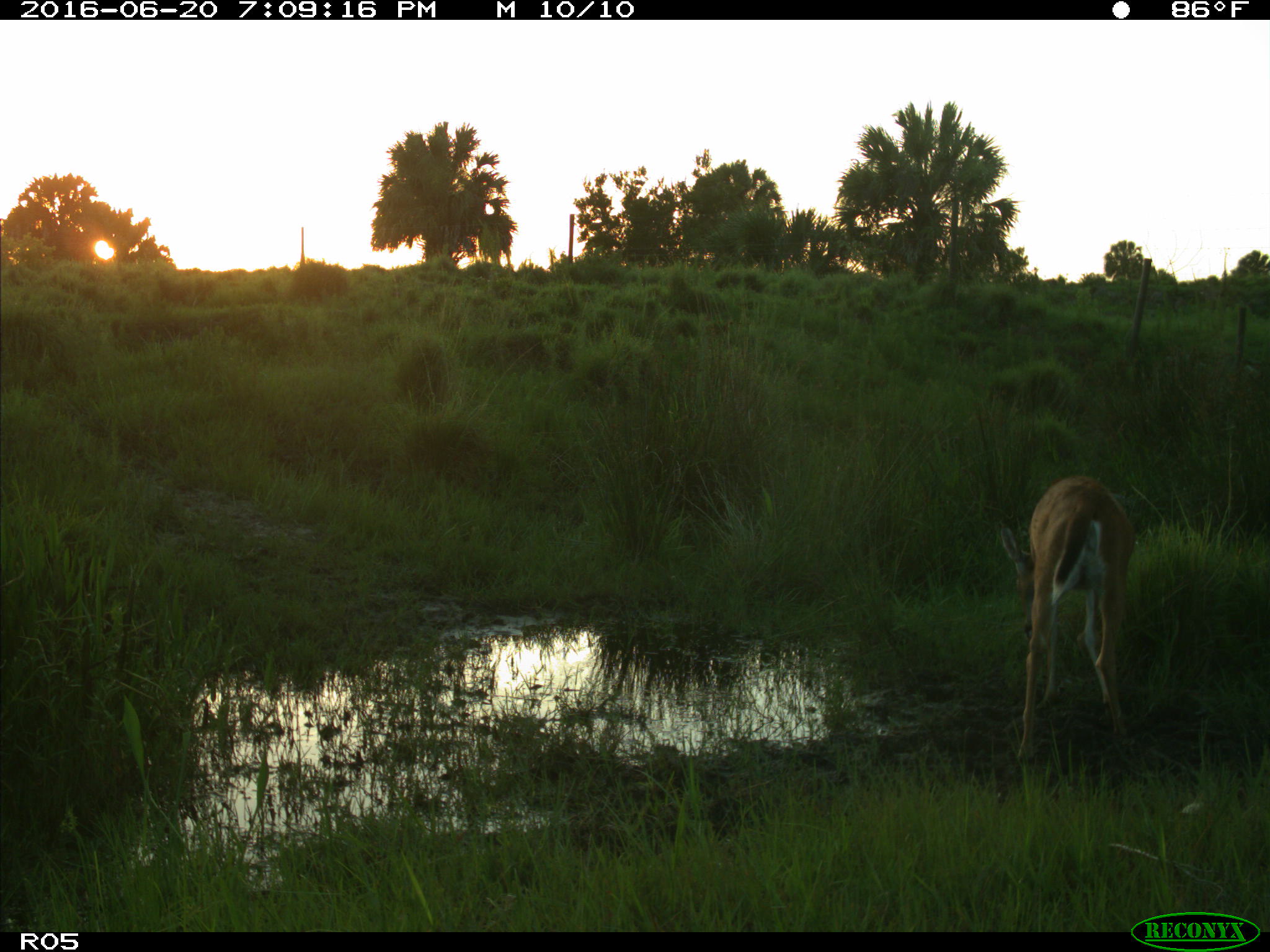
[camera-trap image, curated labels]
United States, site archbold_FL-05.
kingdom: Animalia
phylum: Chordata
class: Mammalia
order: Artiodactyla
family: Cervidae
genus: Odocoileus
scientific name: Odocoileus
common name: deer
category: unidentified deer